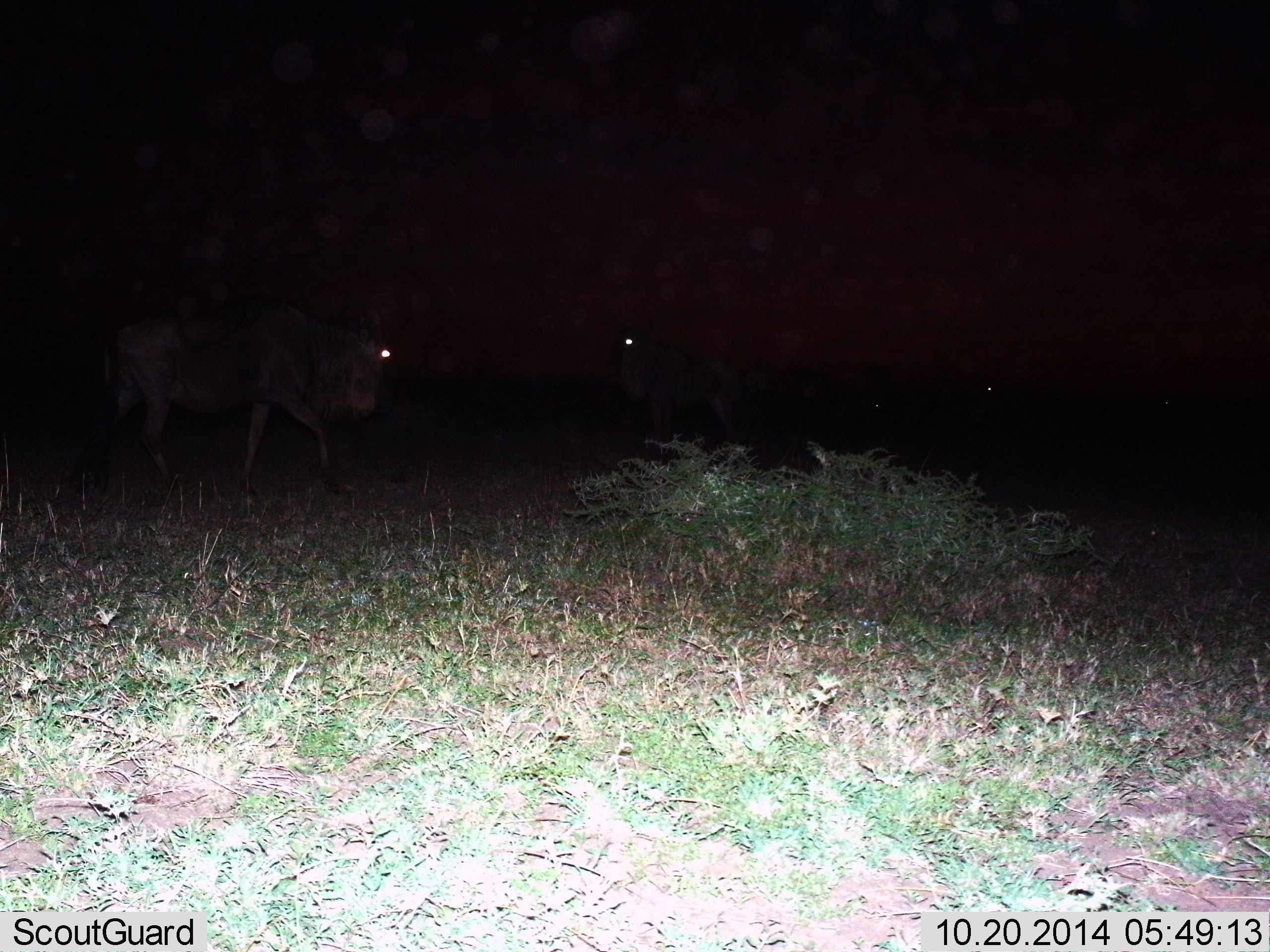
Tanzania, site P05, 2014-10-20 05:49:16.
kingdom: Animalia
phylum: Chordata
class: Mammalia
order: Artiodactyla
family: Bovidae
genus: Connochaetes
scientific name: Connochaetes taurinus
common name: blue wildebeest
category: wildebeest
Wildebeest (blue wildebeest) (Connochaetes taurinus), count 3. Behavior (volunteer vote fractions): standing 60%, resting 10%, moving 70%, interacting 0%. Young present (vote fraction): 0%. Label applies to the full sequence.